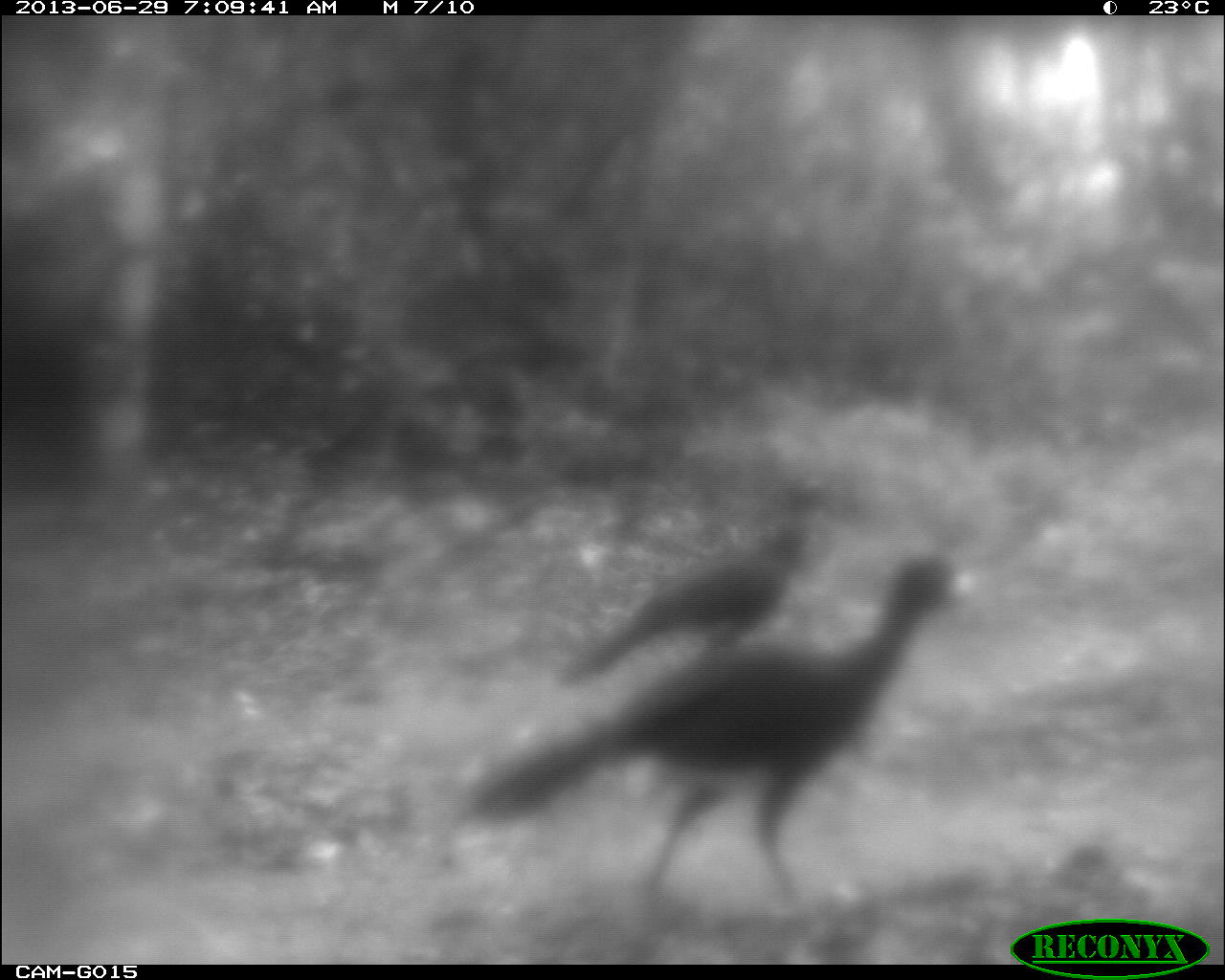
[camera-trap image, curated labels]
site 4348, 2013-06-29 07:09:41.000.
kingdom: Animalia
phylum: Chordata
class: Aves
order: Galliformes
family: Cracidae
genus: Crax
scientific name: Crax rubra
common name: great curassow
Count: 2.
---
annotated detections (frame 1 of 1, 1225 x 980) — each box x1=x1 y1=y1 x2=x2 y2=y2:
crax rubra: x1=446 y1=546 x2=971 y2=910; x1=551 y1=472 x2=828 y2=689